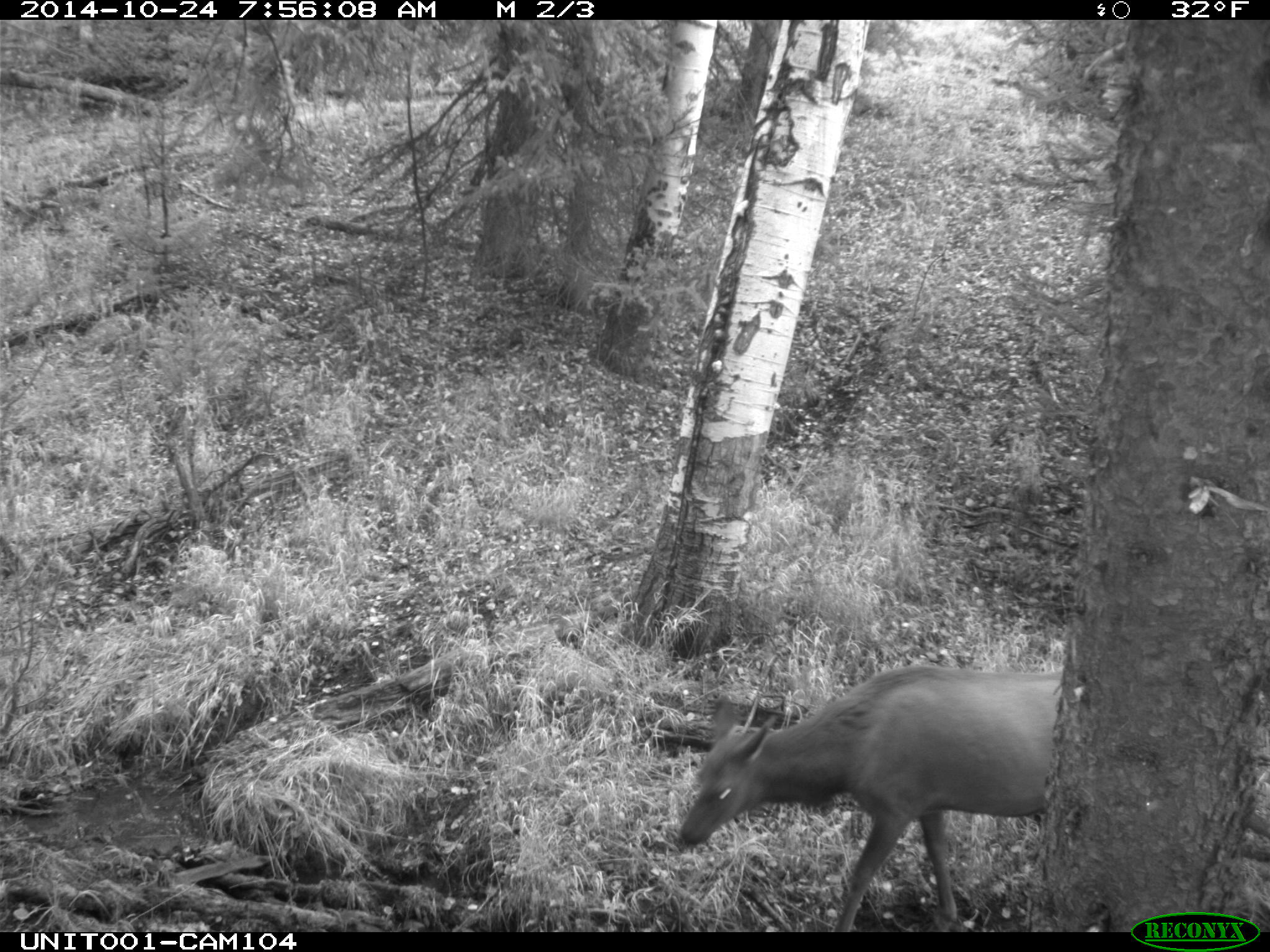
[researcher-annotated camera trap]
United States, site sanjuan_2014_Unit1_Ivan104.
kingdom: Animalia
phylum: Chordata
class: Mammalia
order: Artiodactyla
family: Cervidae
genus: Cervus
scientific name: Cervus elaphus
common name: red deer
Cervus elaphus (red deer).